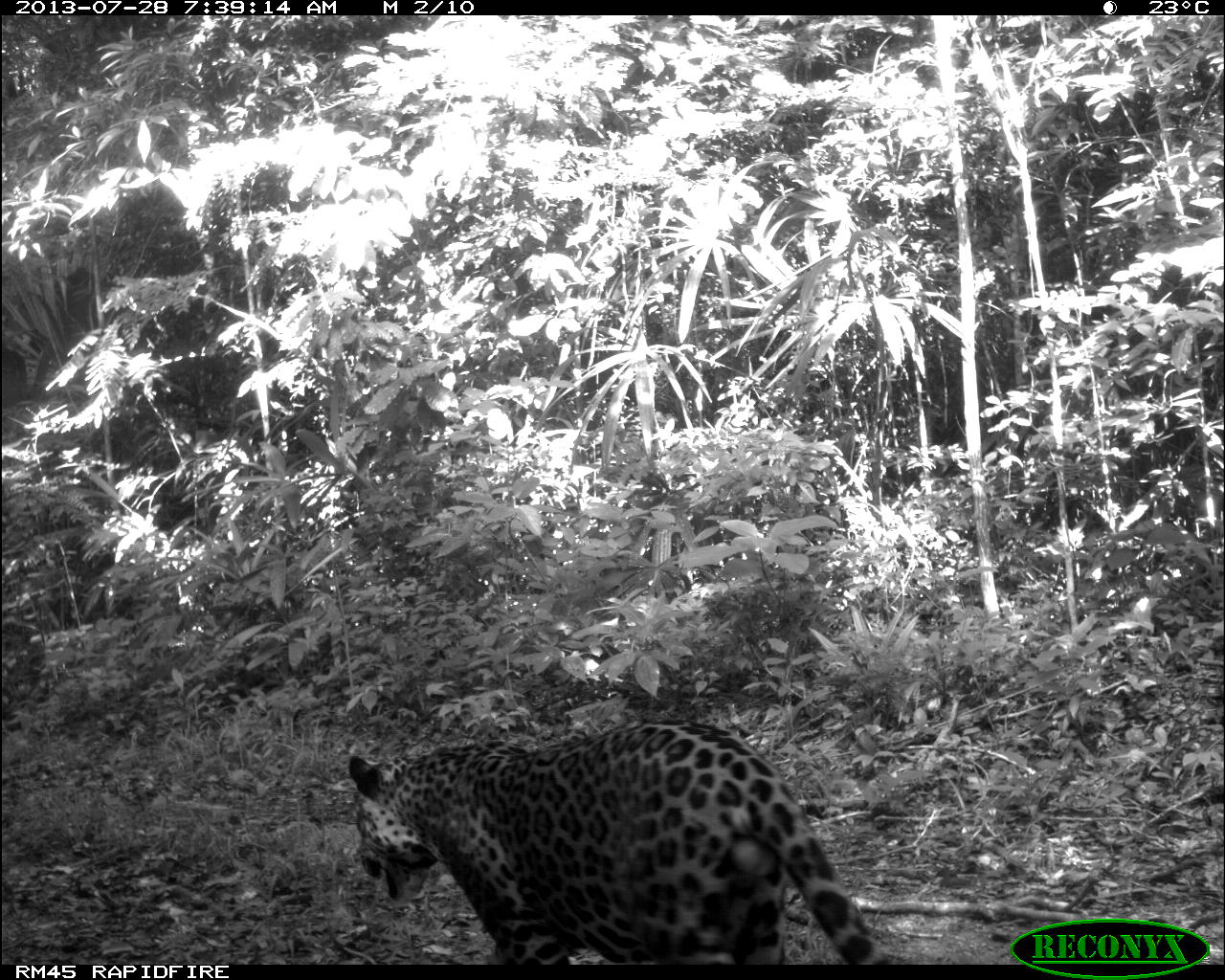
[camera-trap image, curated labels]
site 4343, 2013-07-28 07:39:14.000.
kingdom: Animalia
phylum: Chordata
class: Mammalia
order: Carnivora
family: Felidae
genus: Panthera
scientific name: Panthera onca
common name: jaguar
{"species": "Panthera onca (jaguar)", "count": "1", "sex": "male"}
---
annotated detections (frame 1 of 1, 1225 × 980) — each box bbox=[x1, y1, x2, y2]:
panthera onca: bbox=[347, 715, 898, 963]